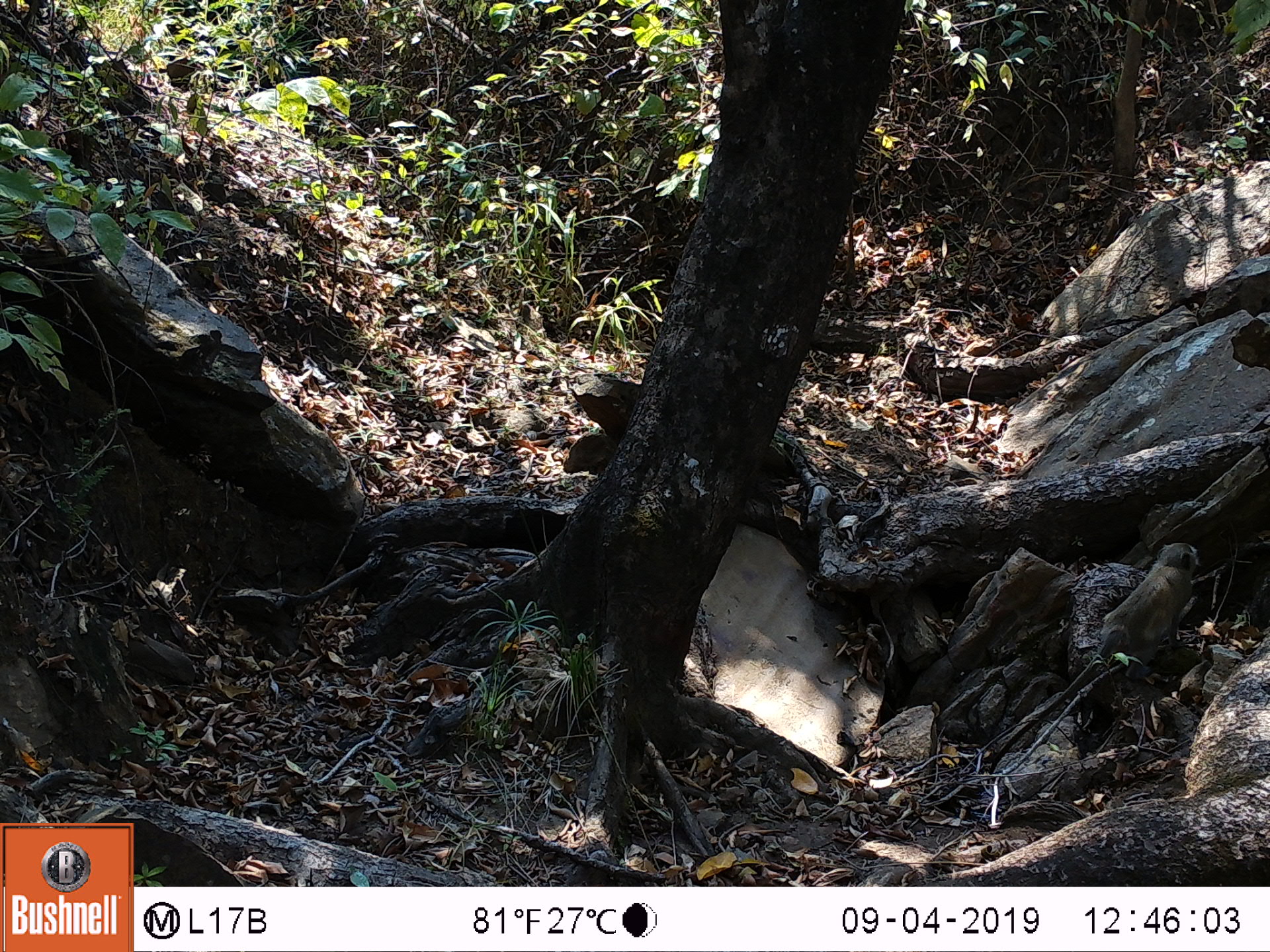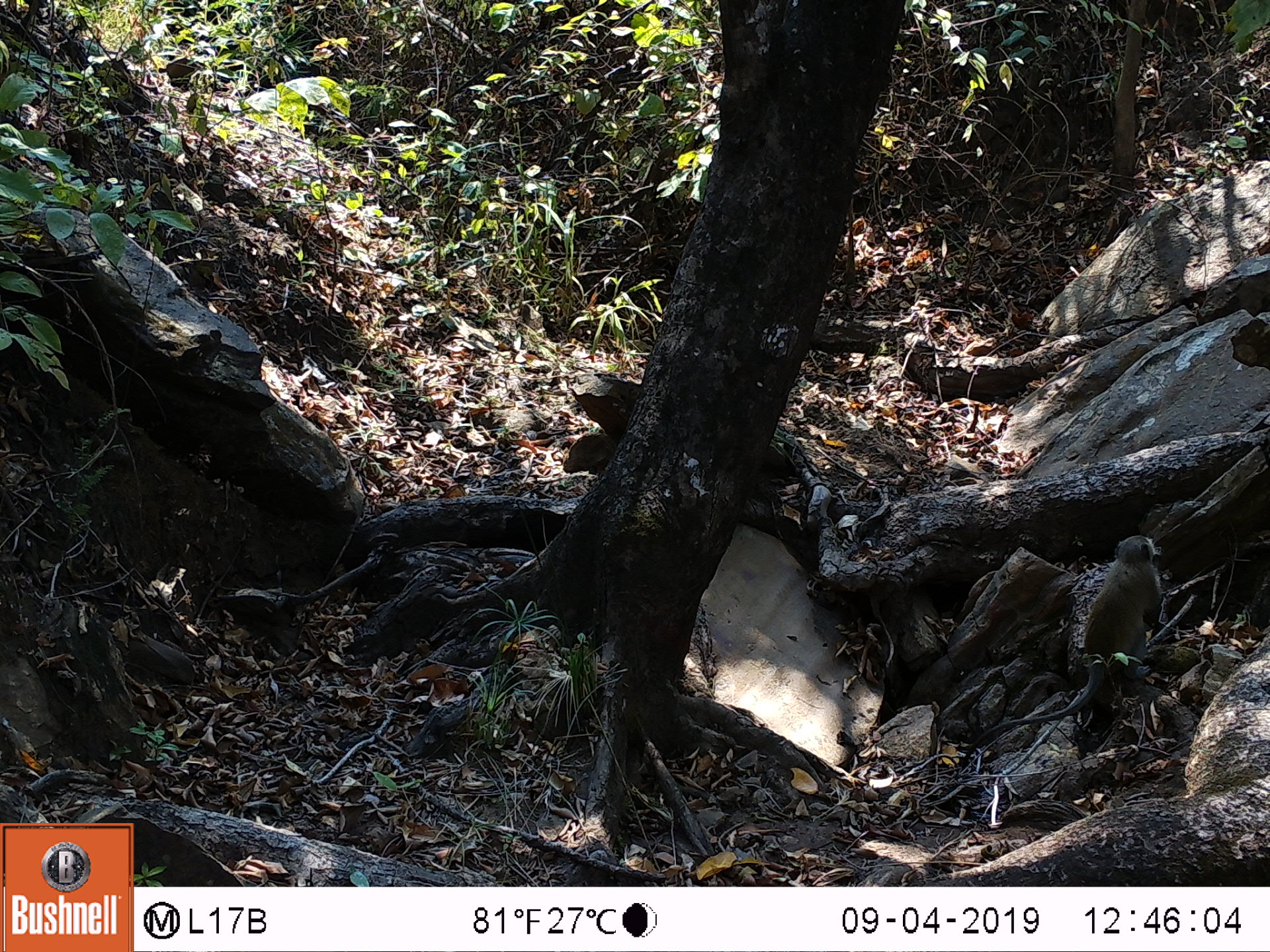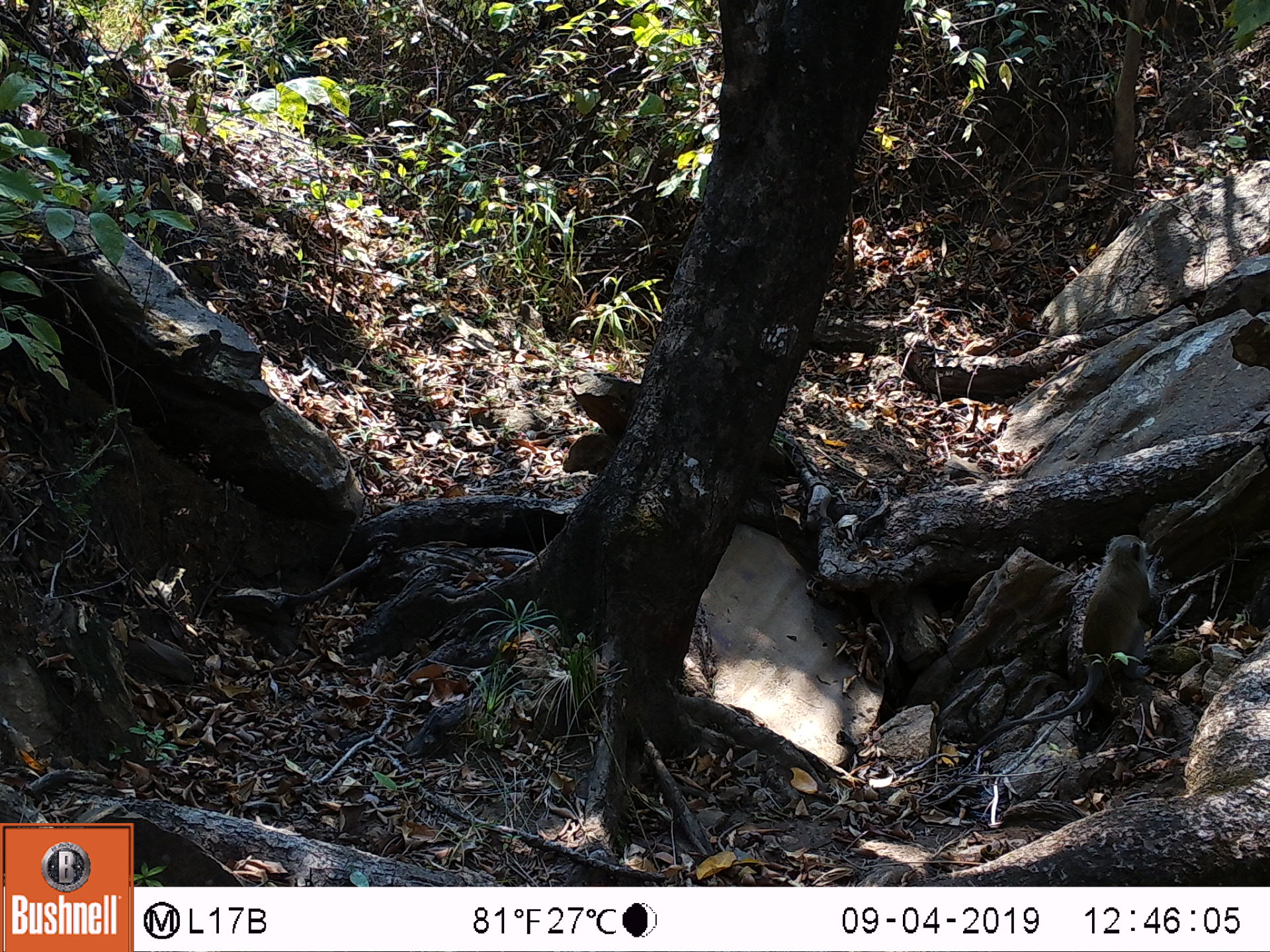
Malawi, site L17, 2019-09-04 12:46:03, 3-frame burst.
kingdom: Animalia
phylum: Chordata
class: Mammalia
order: Primates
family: Cercopithecidae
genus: Chlorocebus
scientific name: Chlorocebus pygerythrus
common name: vervet monkey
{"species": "vervet monkey (Chlorocebus pygerythrus)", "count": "1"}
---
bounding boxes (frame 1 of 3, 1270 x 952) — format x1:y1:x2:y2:
vervet monkey: 1020:542:1206:732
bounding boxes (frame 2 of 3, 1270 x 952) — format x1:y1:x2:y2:
vervet monkey: 976:526:1189:744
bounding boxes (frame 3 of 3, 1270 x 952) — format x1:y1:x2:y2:
vervet monkey: 973:527:1175:747